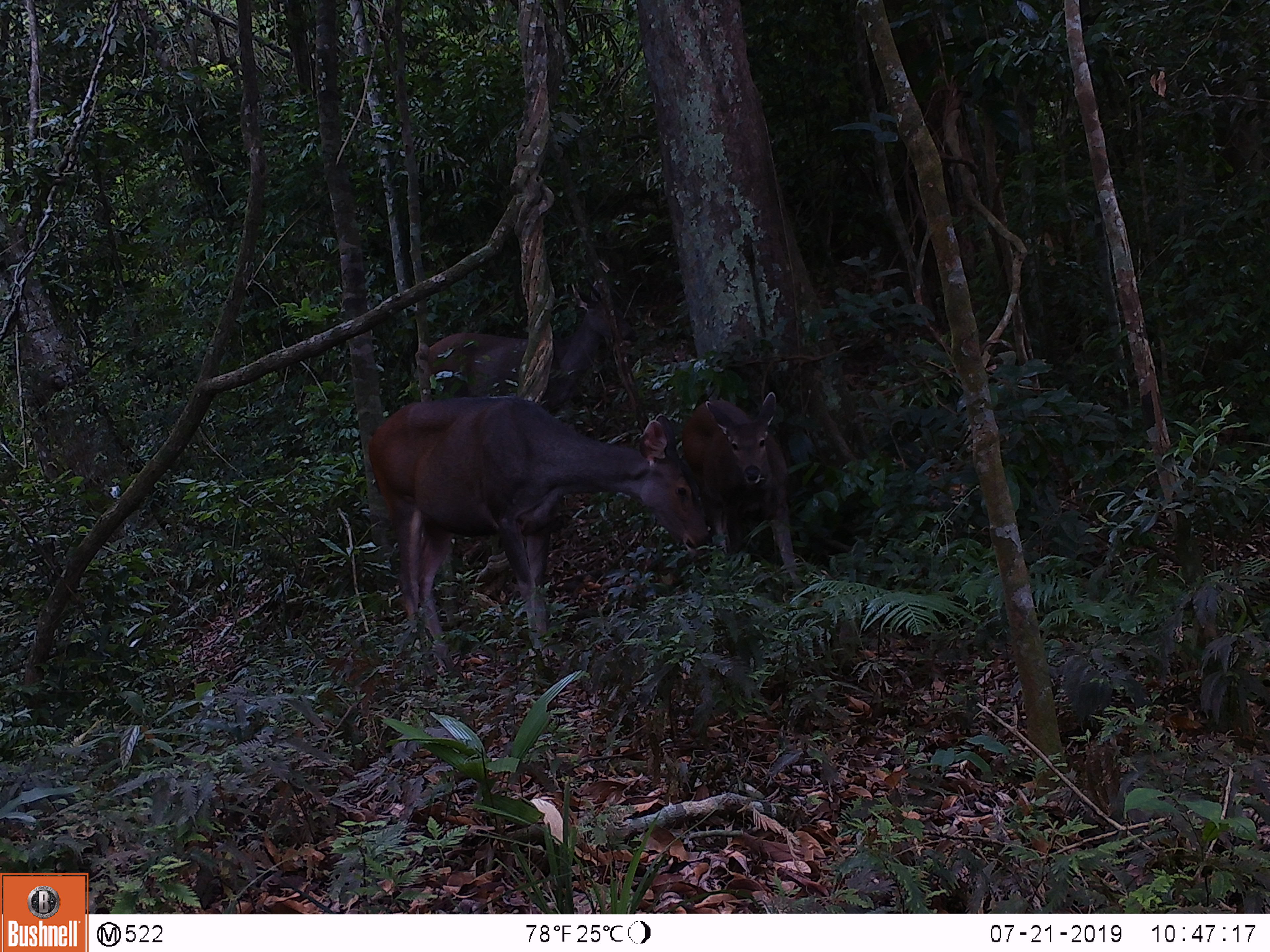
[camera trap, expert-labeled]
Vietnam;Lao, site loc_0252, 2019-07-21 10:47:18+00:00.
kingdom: Animalia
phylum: Chordata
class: Mammalia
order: Artiodactyla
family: Cervidae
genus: Rusa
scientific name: Rusa unicolor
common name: sambar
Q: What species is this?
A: Sambar (Rusa unicolor).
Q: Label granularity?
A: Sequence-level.